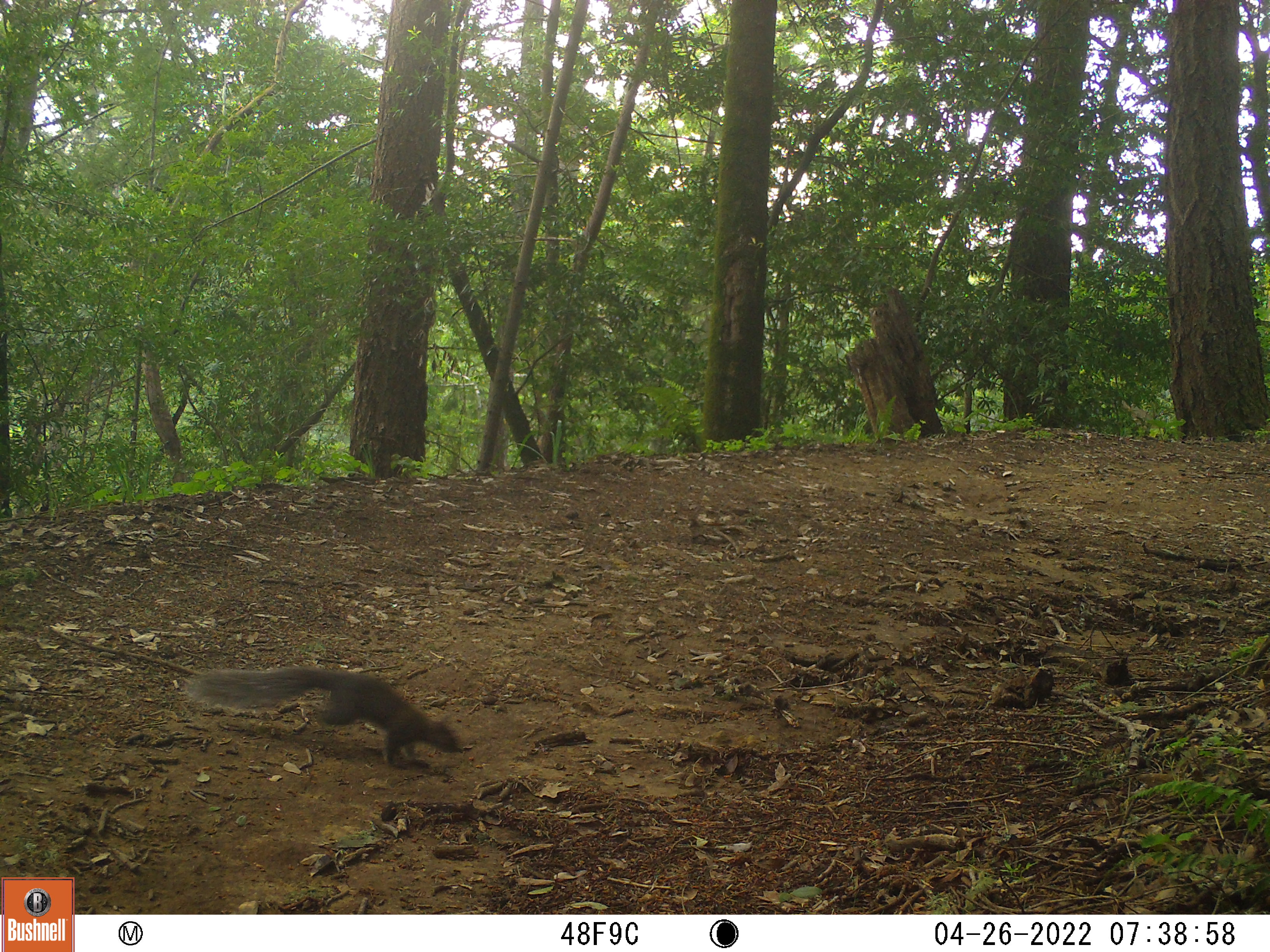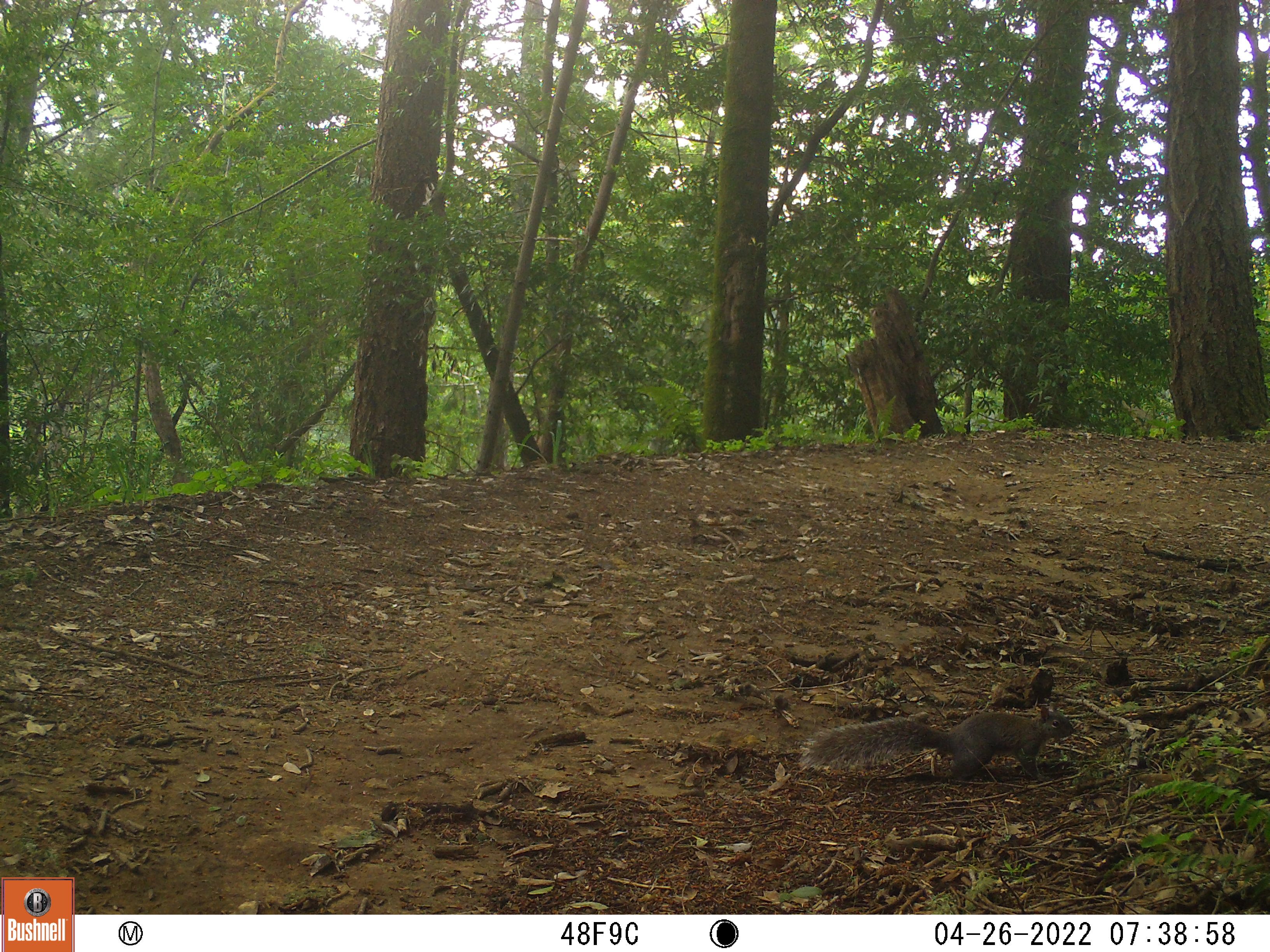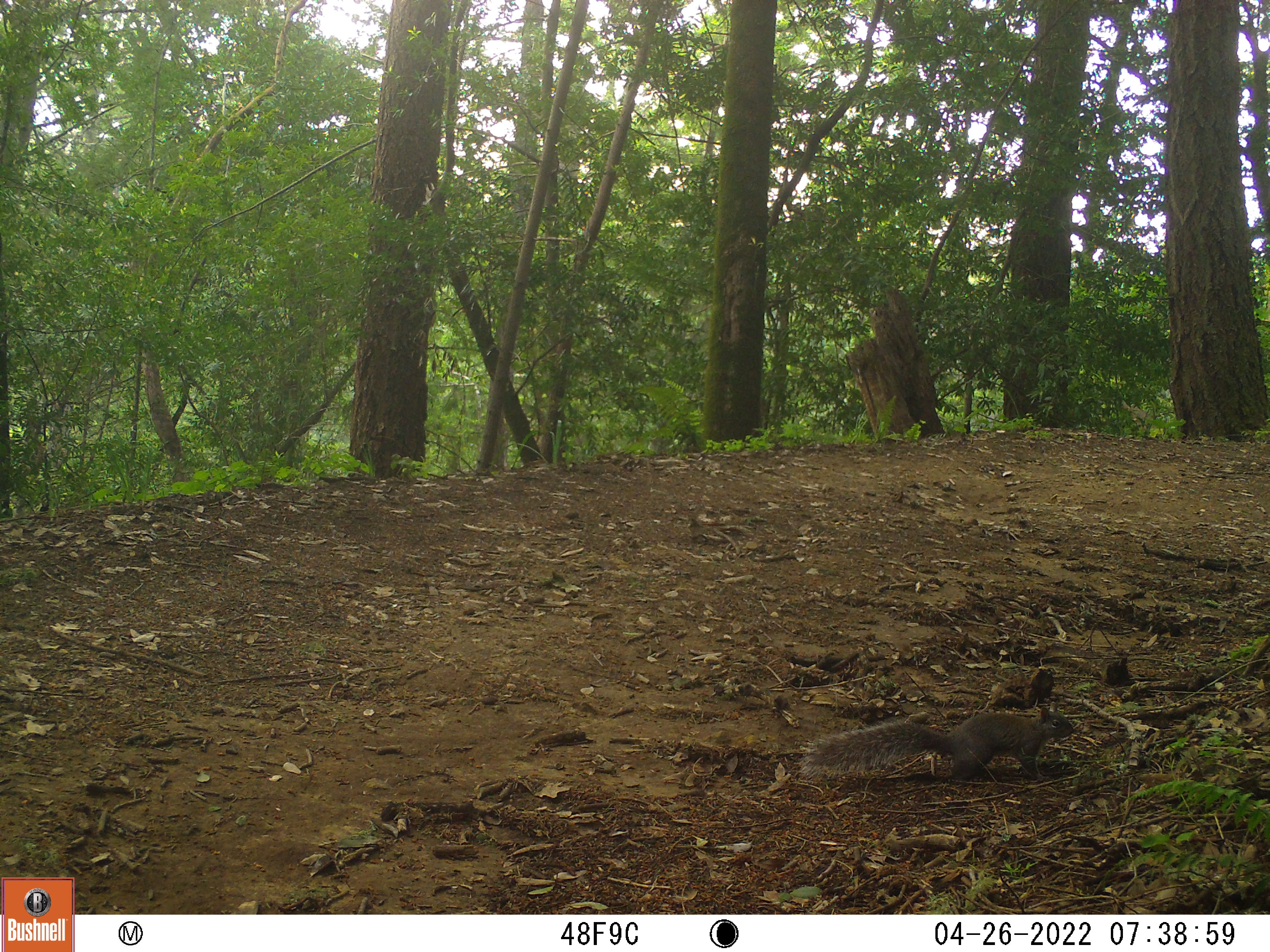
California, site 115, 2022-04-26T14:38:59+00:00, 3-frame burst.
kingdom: Animalia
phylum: Chordata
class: Mammalia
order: Rodentia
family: Sciuridae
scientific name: Sciuridae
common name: squirrel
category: unknown squirrel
Unknown squirrel (squirrel) (Sciuridae).